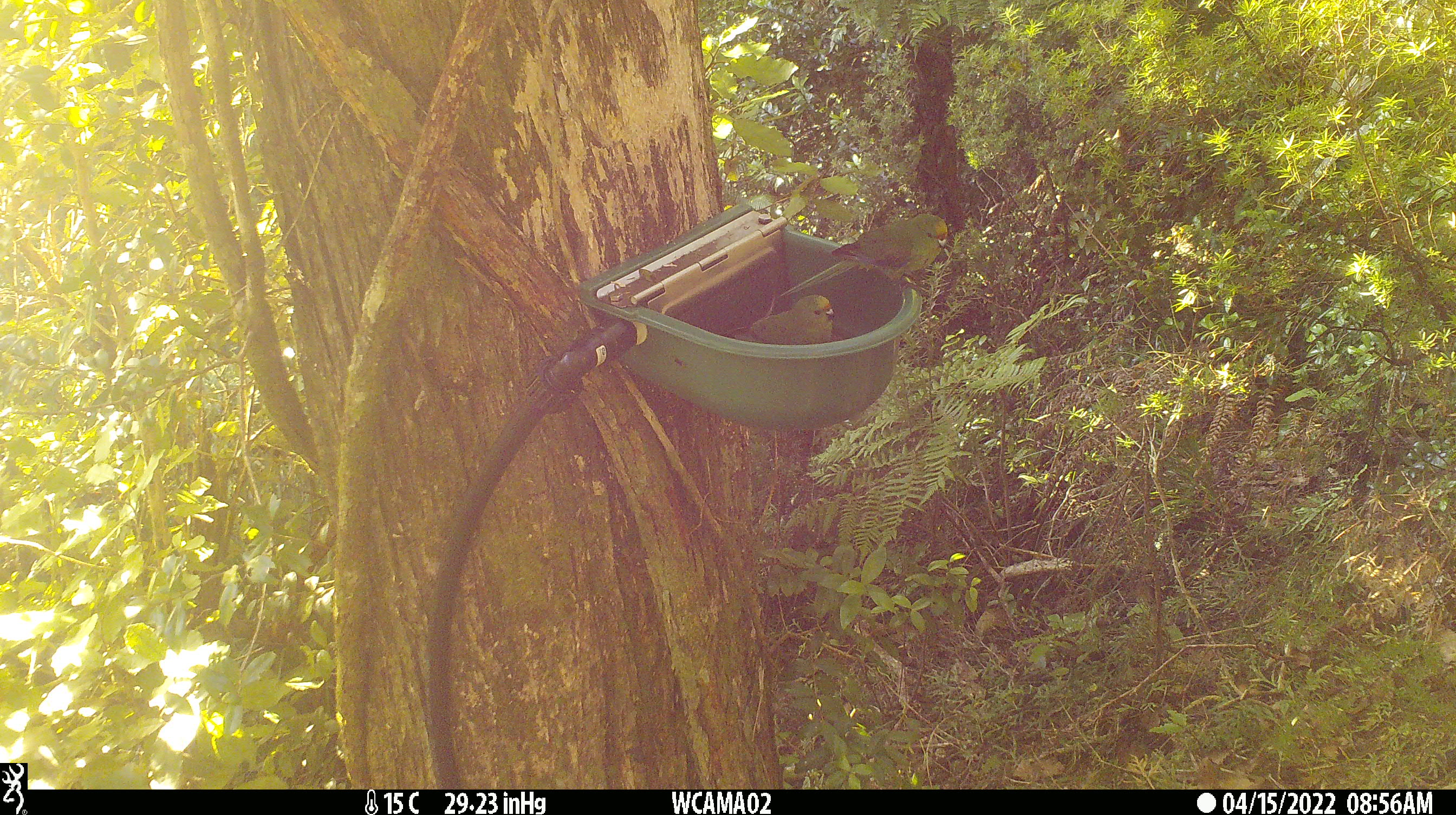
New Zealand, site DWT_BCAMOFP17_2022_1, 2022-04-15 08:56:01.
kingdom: Animalia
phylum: Chordata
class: Aves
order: Psittaciformes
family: Psittaculidae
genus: Cyanoramphus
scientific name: Cyanoramphus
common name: parakeet